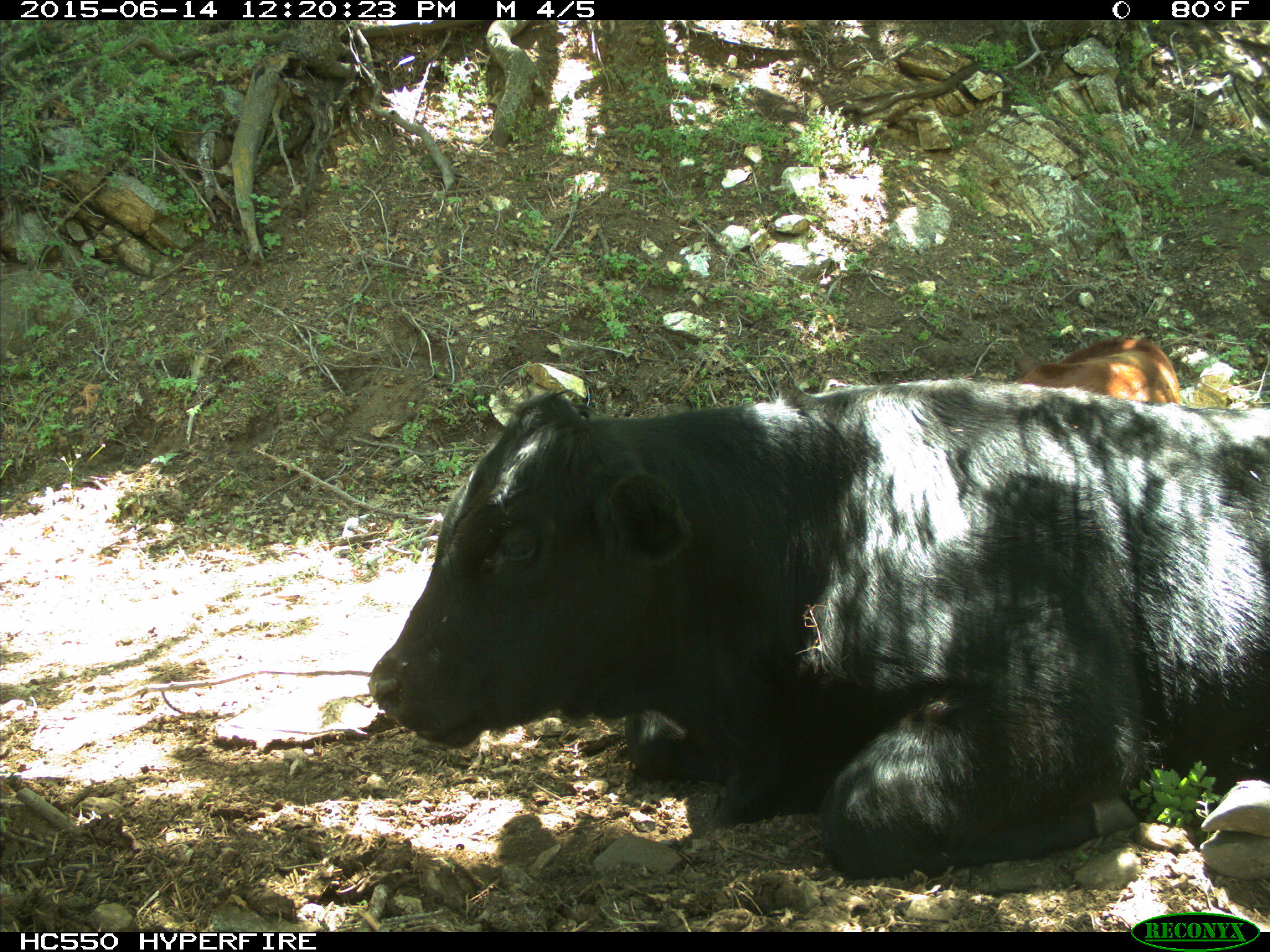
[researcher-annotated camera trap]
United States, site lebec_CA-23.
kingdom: Animalia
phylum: Chordata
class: Mammalia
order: Artiodactyla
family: Bovidae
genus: Bos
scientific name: Bos taurus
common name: domestic cow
Bos taurus (domestic cow).